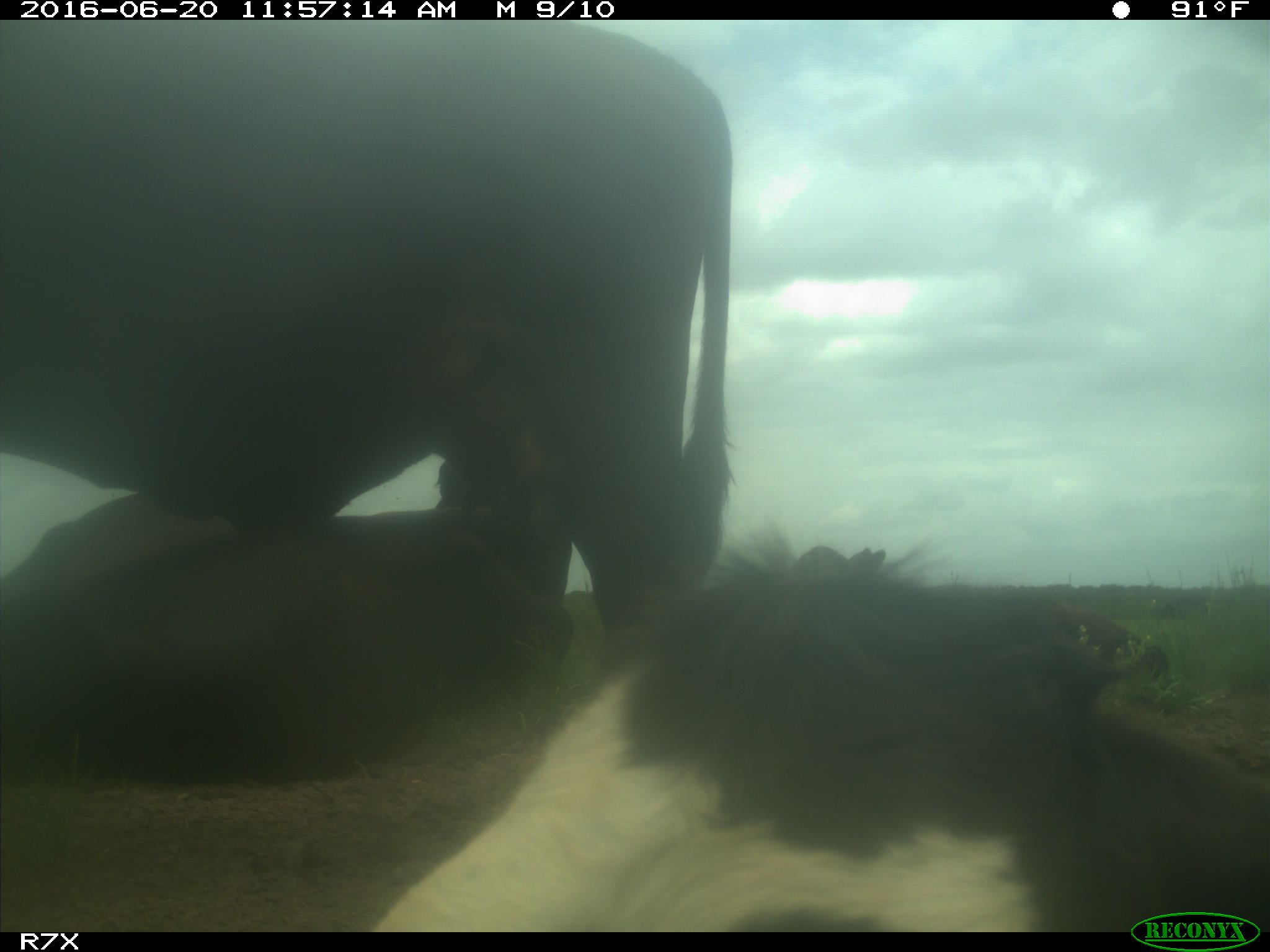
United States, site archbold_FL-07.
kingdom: Animalia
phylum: Chordata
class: Mammalia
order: Artiodactyla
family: Bovidae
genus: Bos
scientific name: Bos taurus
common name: domestic cow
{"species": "Bos taurus (domestic cow)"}